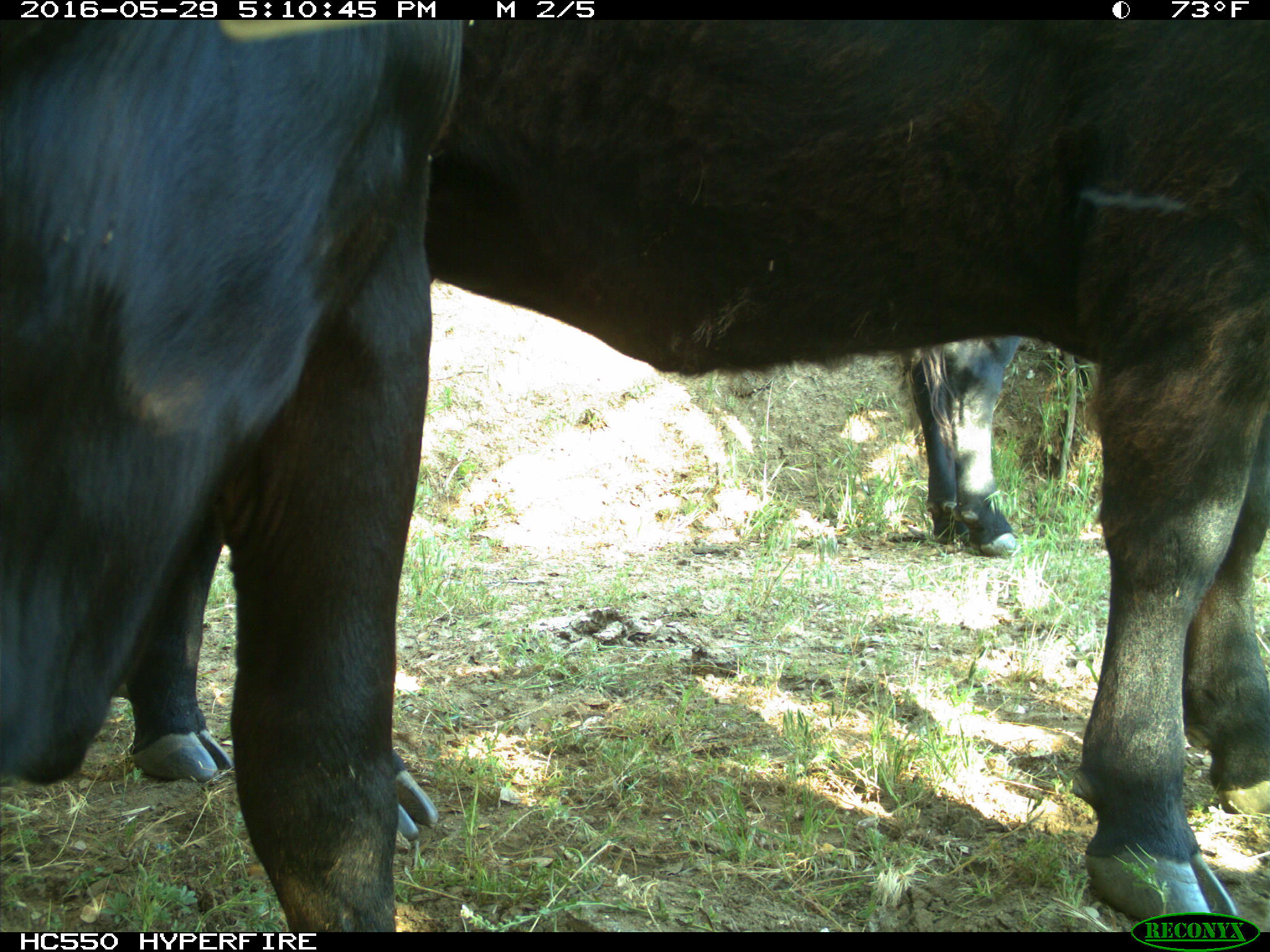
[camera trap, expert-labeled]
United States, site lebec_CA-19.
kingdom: Animalia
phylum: Chordata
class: Mammalia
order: Artiodactyla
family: Bovidae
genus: Bos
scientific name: Bos taurus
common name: domestic cow